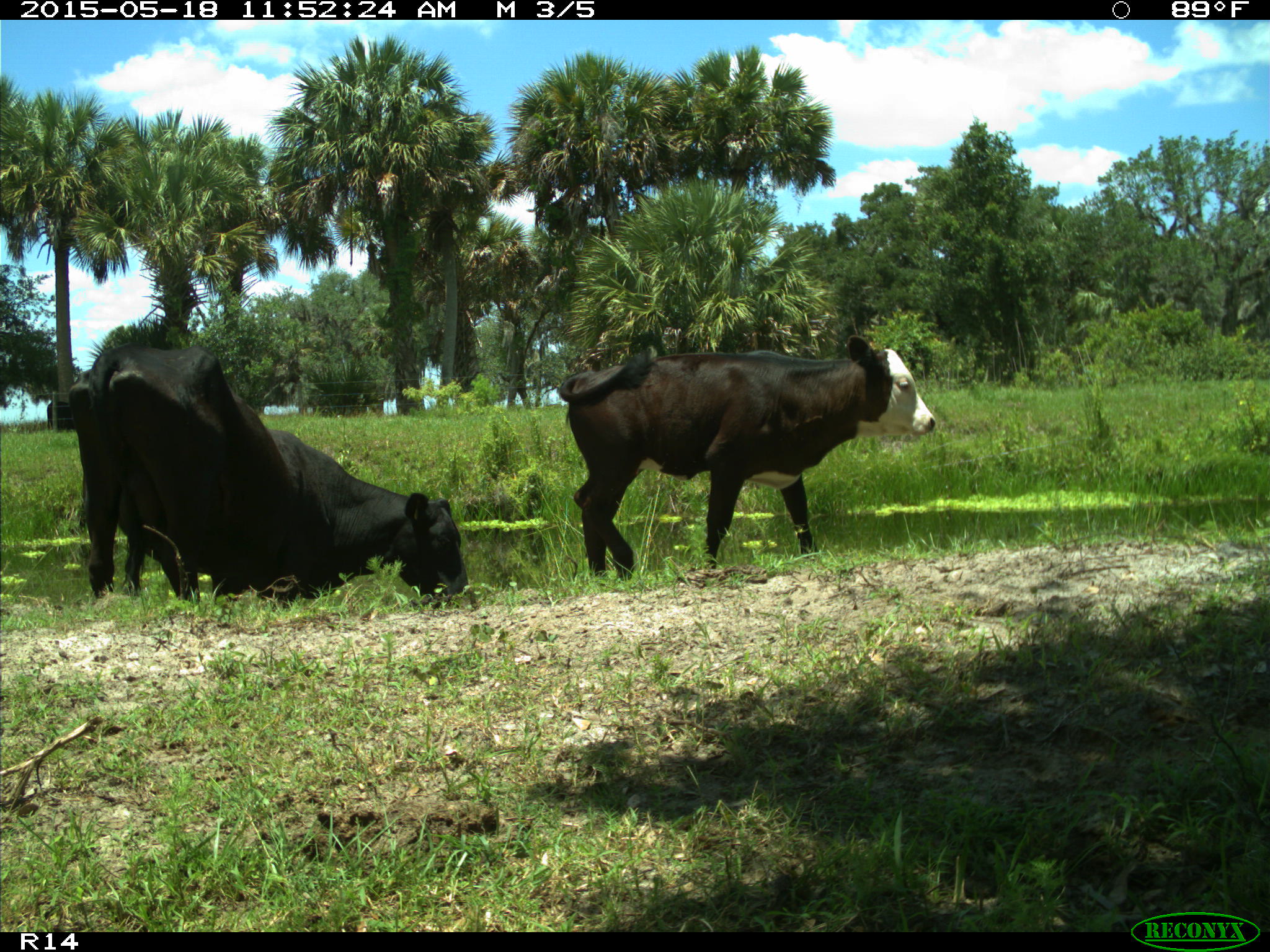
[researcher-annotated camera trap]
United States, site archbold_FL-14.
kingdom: Animalia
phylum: Chordata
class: Mammalia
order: Artiodactyla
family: Bovidae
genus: Bos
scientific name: Bos taurus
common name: domestic cow